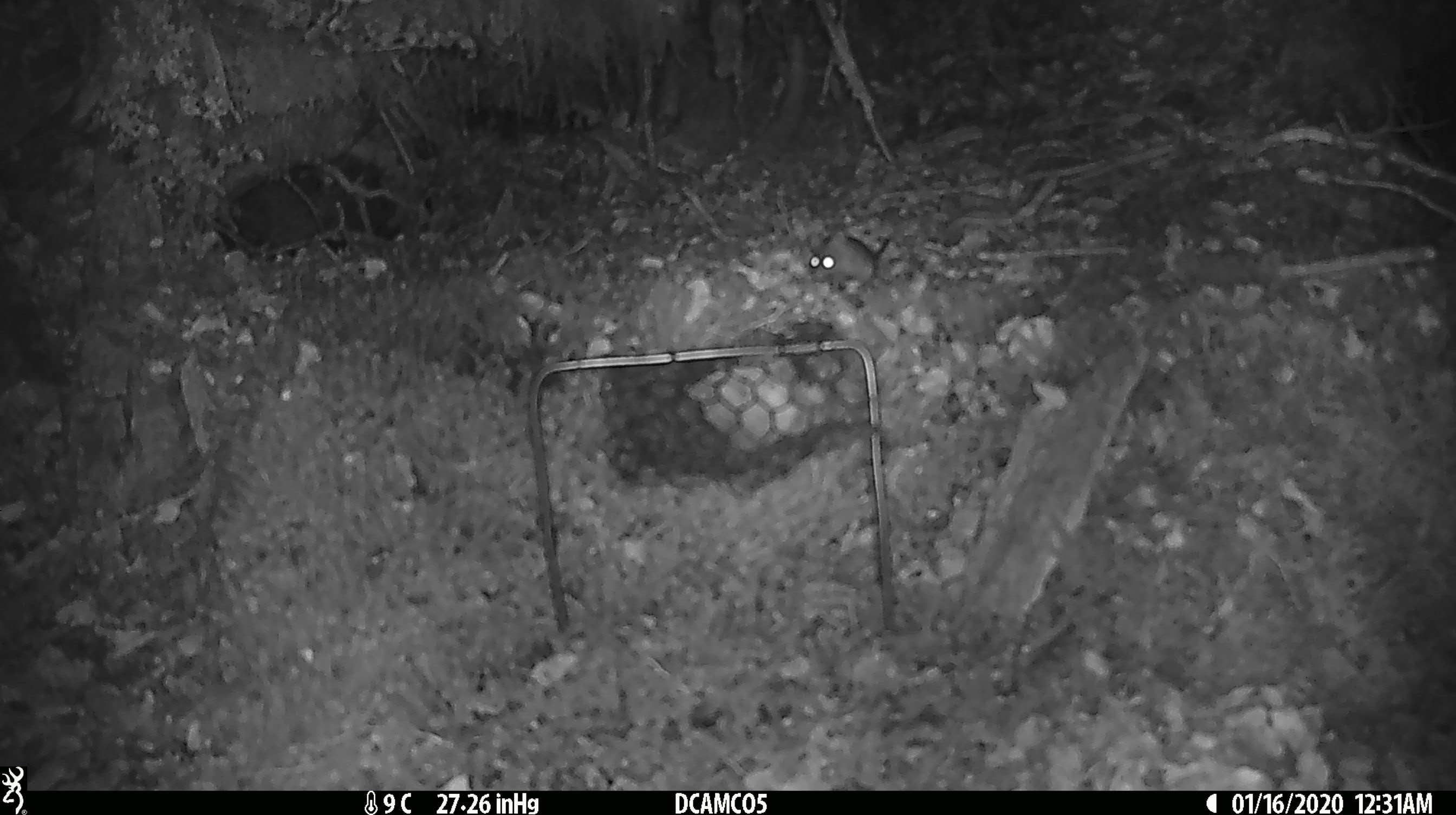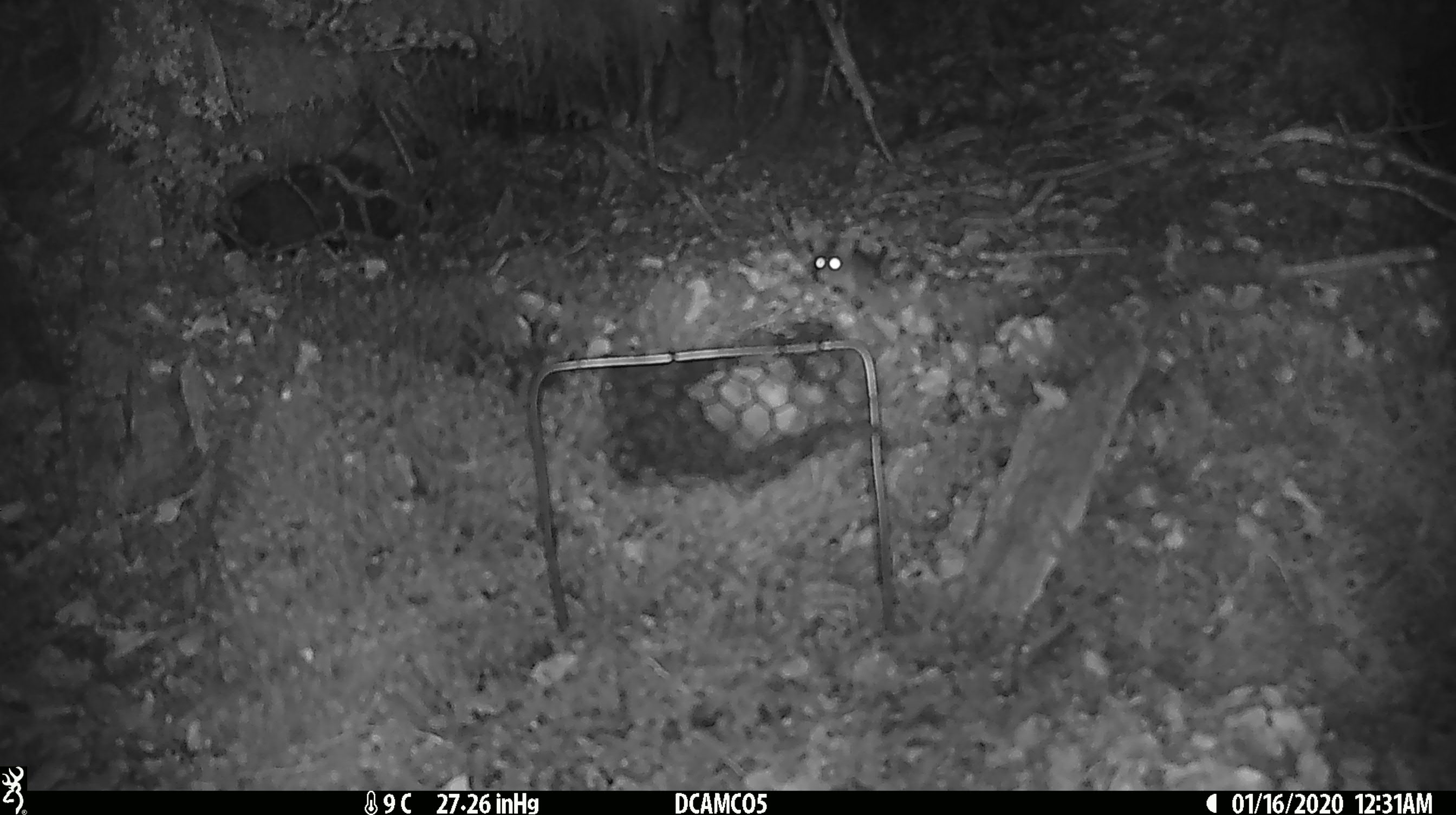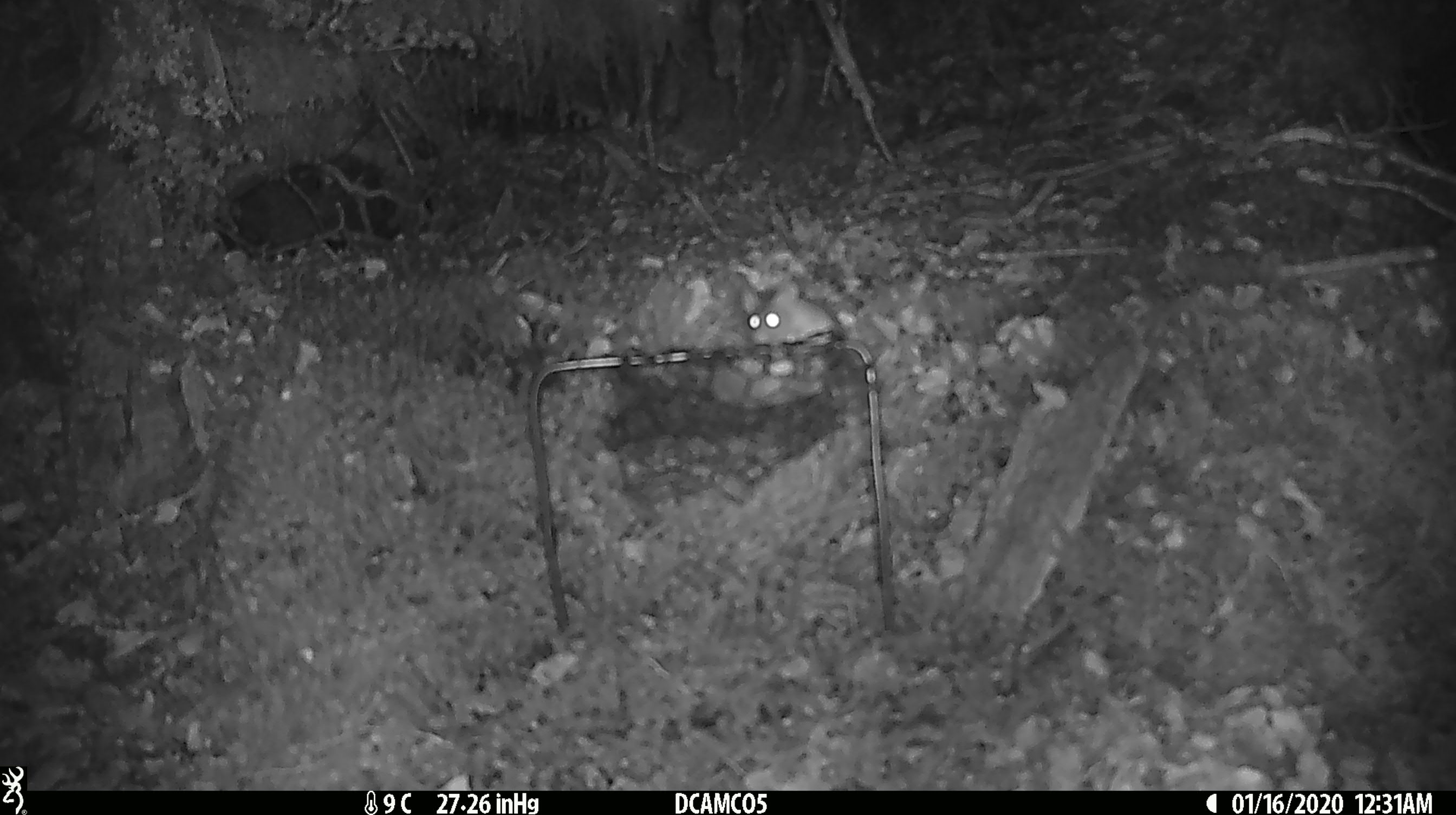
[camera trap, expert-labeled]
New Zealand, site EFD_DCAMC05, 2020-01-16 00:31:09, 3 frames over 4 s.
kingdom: Animalia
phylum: Chordata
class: Mammalia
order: Rodentia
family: Muridae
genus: Mus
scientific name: Mus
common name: mouse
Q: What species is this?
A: Mouse (Mus).